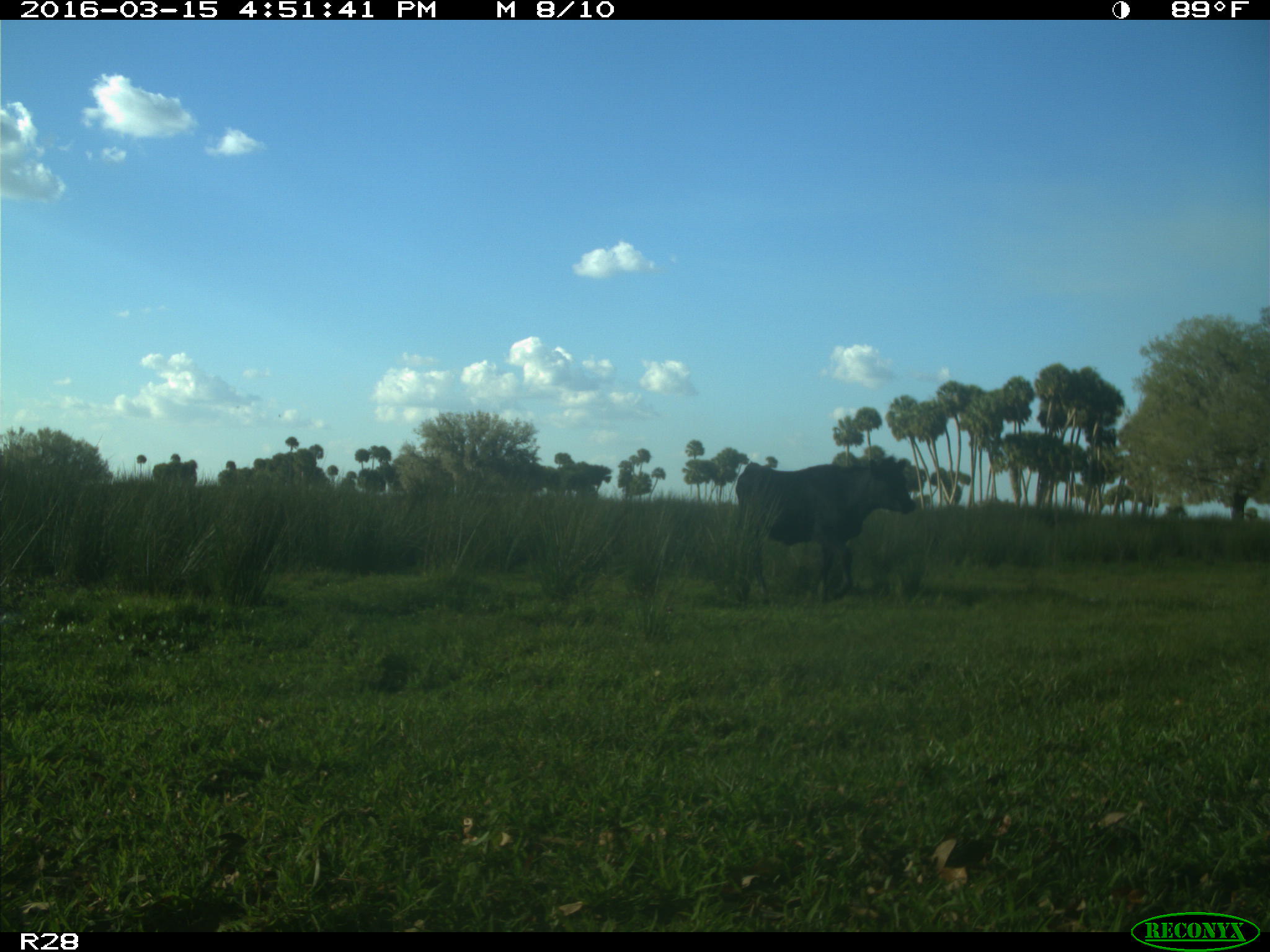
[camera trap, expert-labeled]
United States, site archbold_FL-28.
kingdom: Animalia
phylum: Chordata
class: Mammalia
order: Artiodactyla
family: Bovidae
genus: Bos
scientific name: Bos taurus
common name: domestic cow